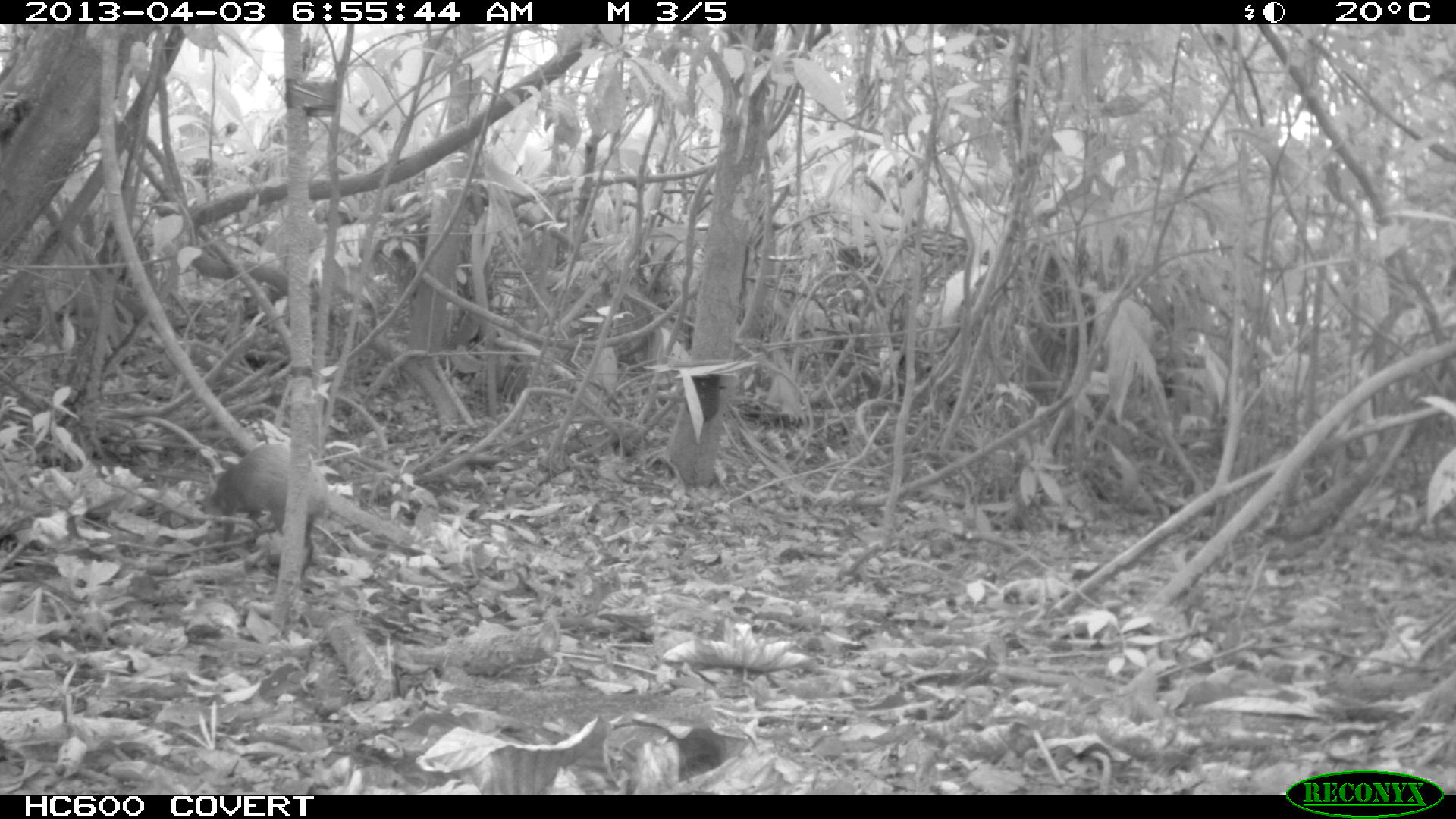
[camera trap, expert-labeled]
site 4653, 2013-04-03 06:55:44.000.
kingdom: Animalia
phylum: Chordata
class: Mammalia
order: Rodentia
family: Dasyproctidae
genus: Dasyprocta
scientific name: Dasyprocta leporina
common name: red-rumped agouti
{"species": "Dasyprocta leporina (red-rumped agouti)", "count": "1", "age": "adult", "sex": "male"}